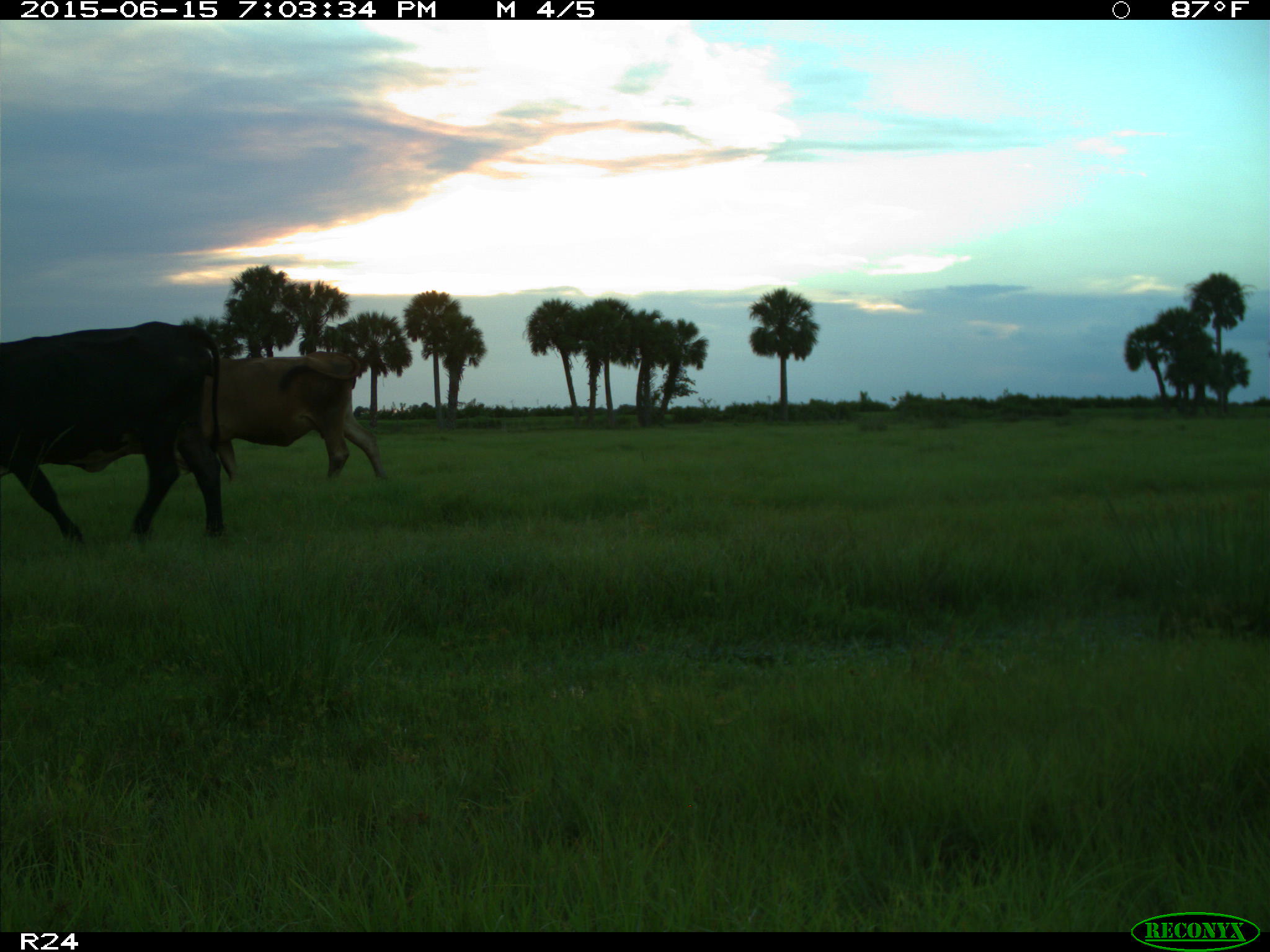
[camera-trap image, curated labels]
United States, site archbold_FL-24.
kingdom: Animalia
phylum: Chordata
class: Mammalia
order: Artiodactyla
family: Bovidae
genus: Bos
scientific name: Bos taurus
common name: domestic cow